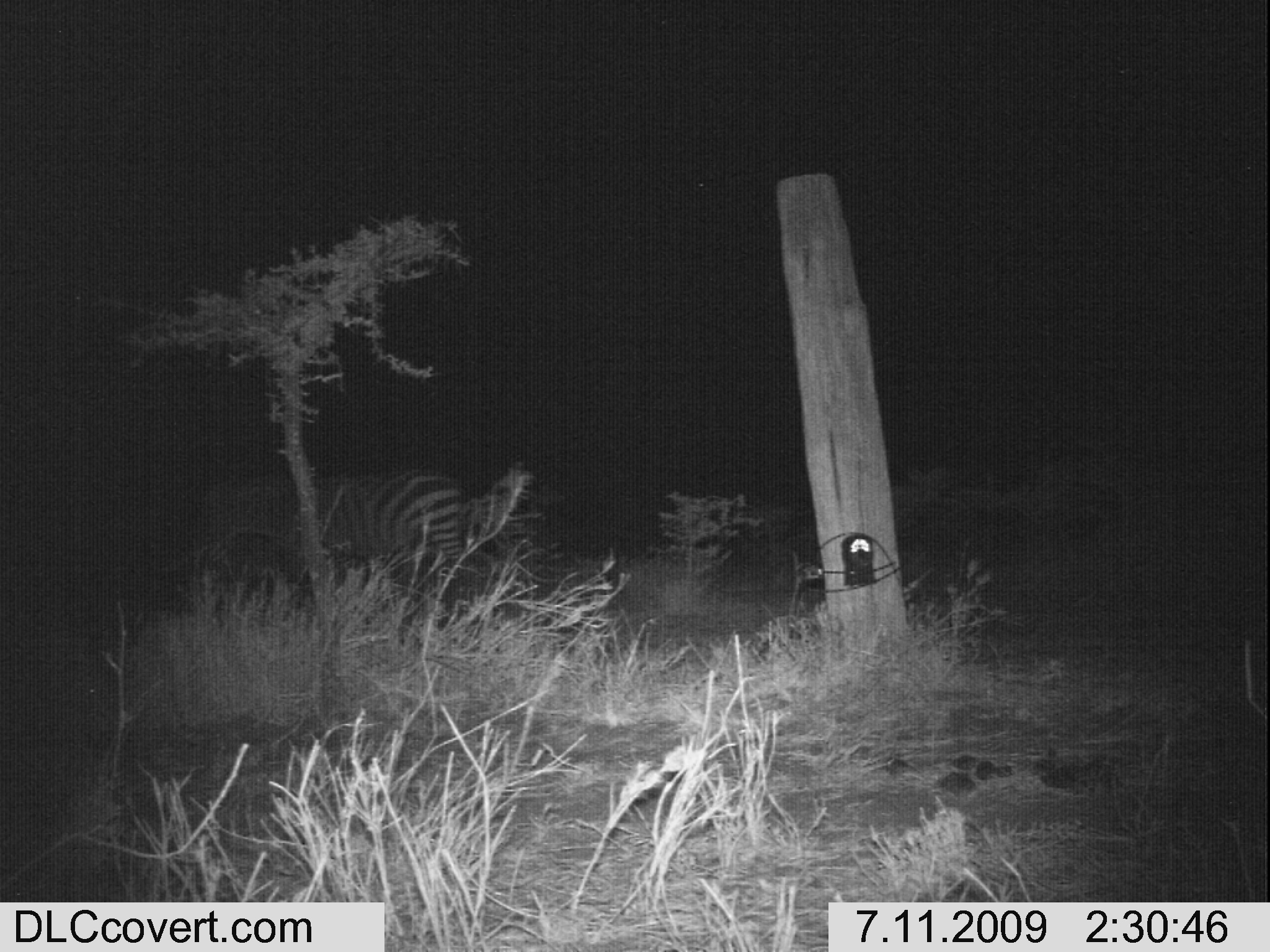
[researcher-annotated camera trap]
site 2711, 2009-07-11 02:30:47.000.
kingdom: Animalia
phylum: Chordata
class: Mammalia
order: Perissodactyla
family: Equidae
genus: Equus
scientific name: Equus quagga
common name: plains zebra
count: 1